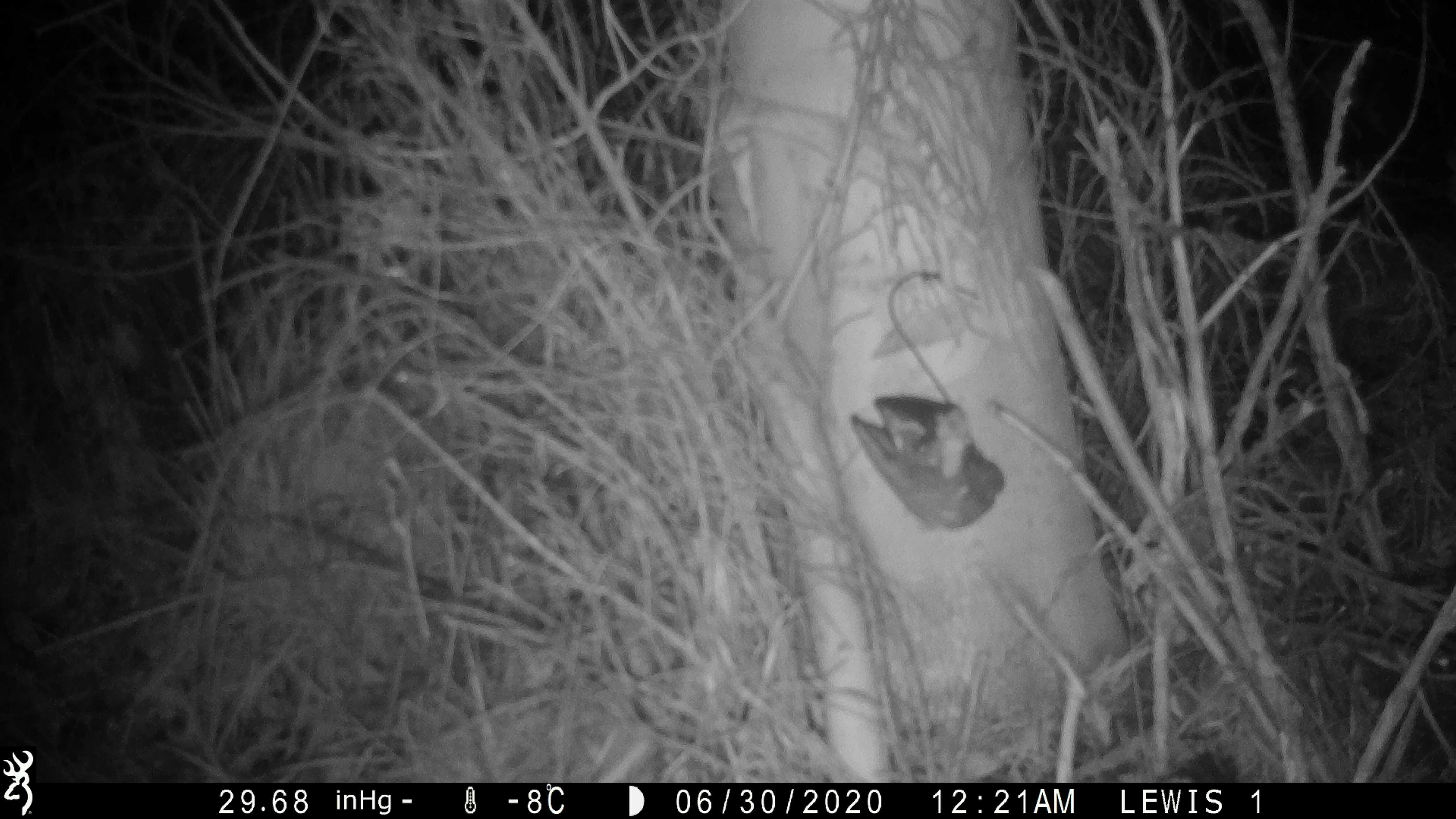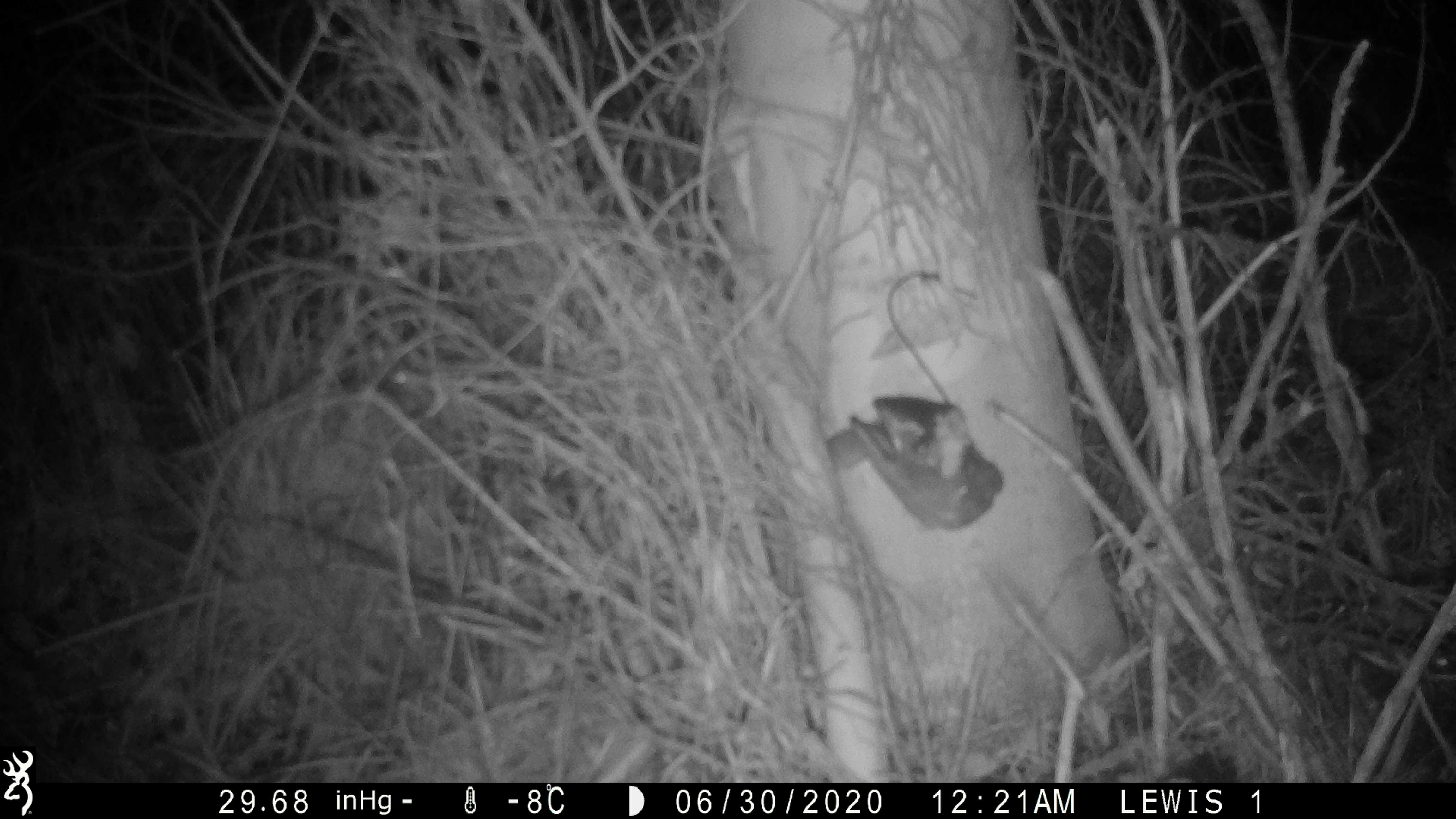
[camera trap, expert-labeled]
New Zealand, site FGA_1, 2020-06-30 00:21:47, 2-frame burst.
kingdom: Animalia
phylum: Chordata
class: Mammalia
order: Rodentia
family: Muridae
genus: Mus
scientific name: Mus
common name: mouse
Mouse (Mus).